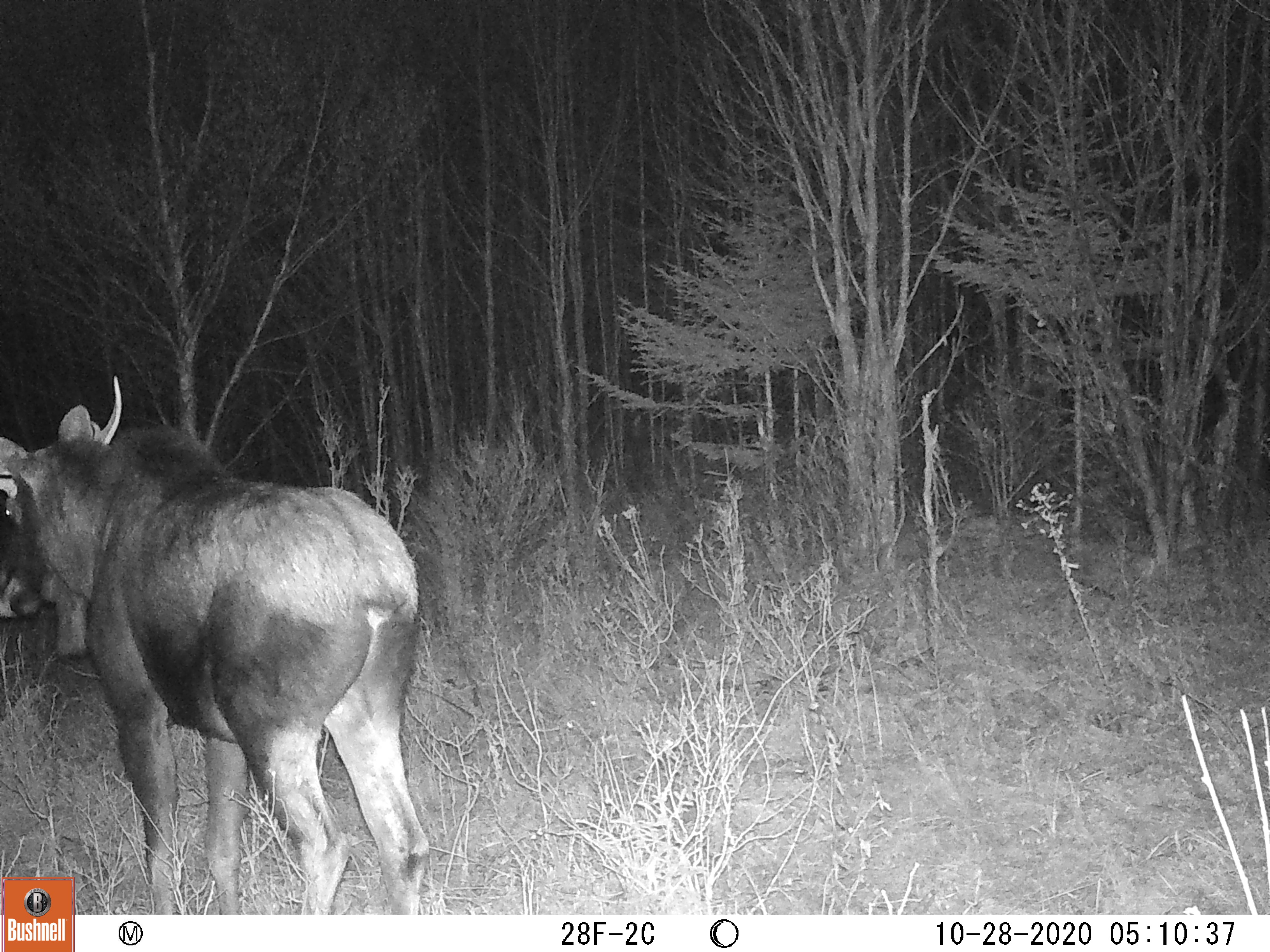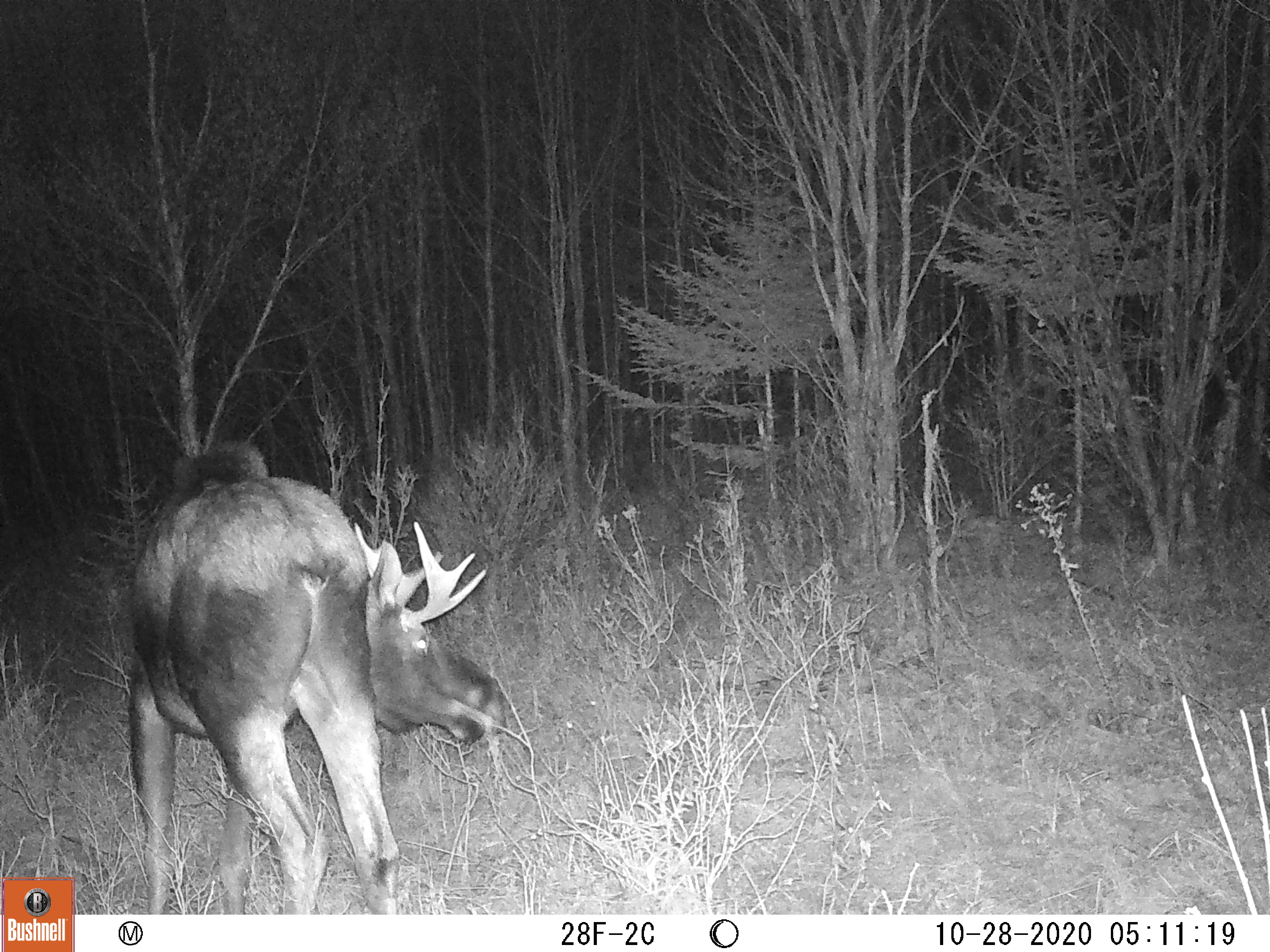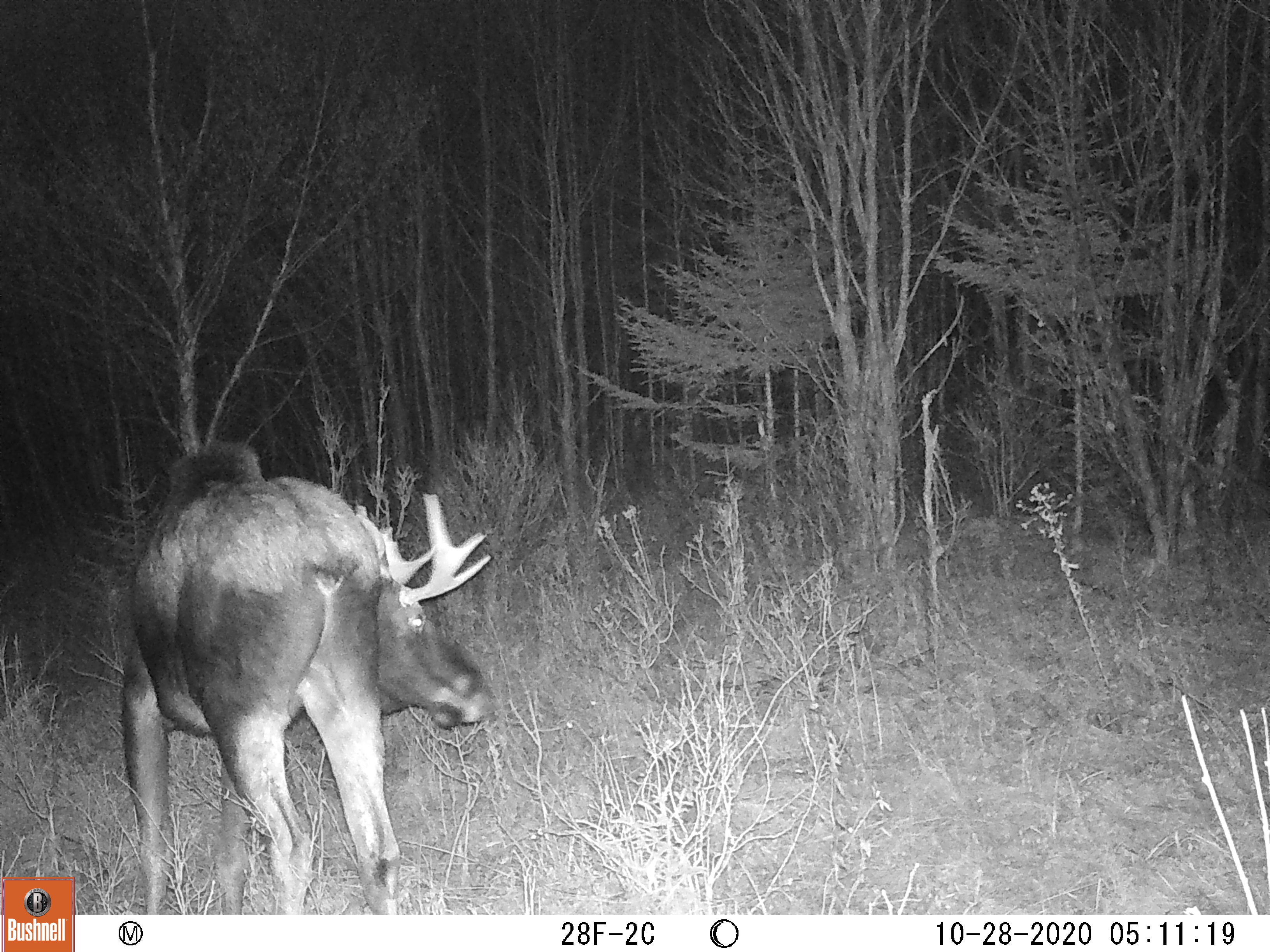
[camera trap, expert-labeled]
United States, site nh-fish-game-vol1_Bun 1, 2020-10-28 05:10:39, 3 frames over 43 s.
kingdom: Animalia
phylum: Chordata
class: Mammalia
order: Artiodactyla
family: Cervidae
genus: Alces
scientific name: Alces alces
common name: moose